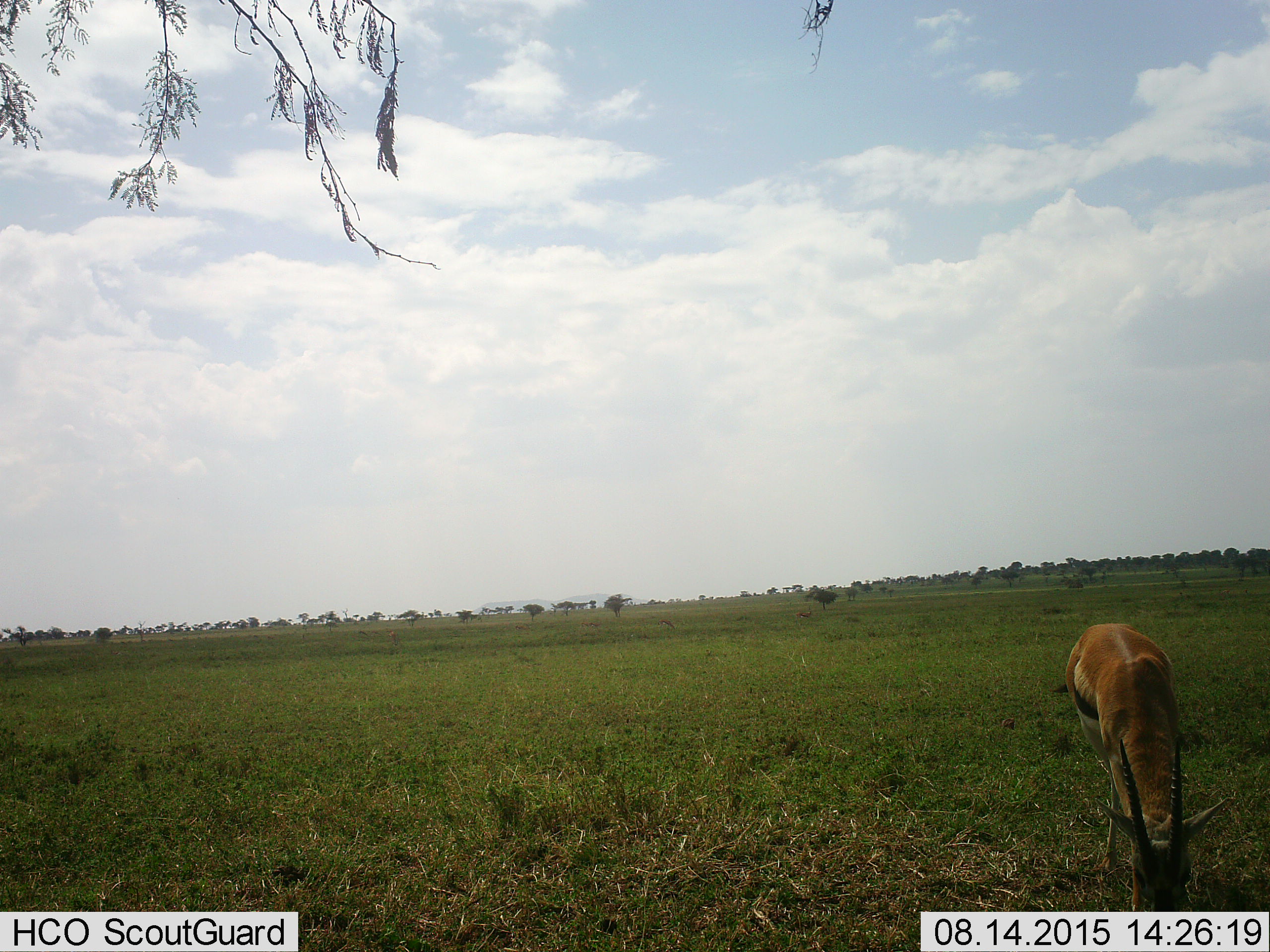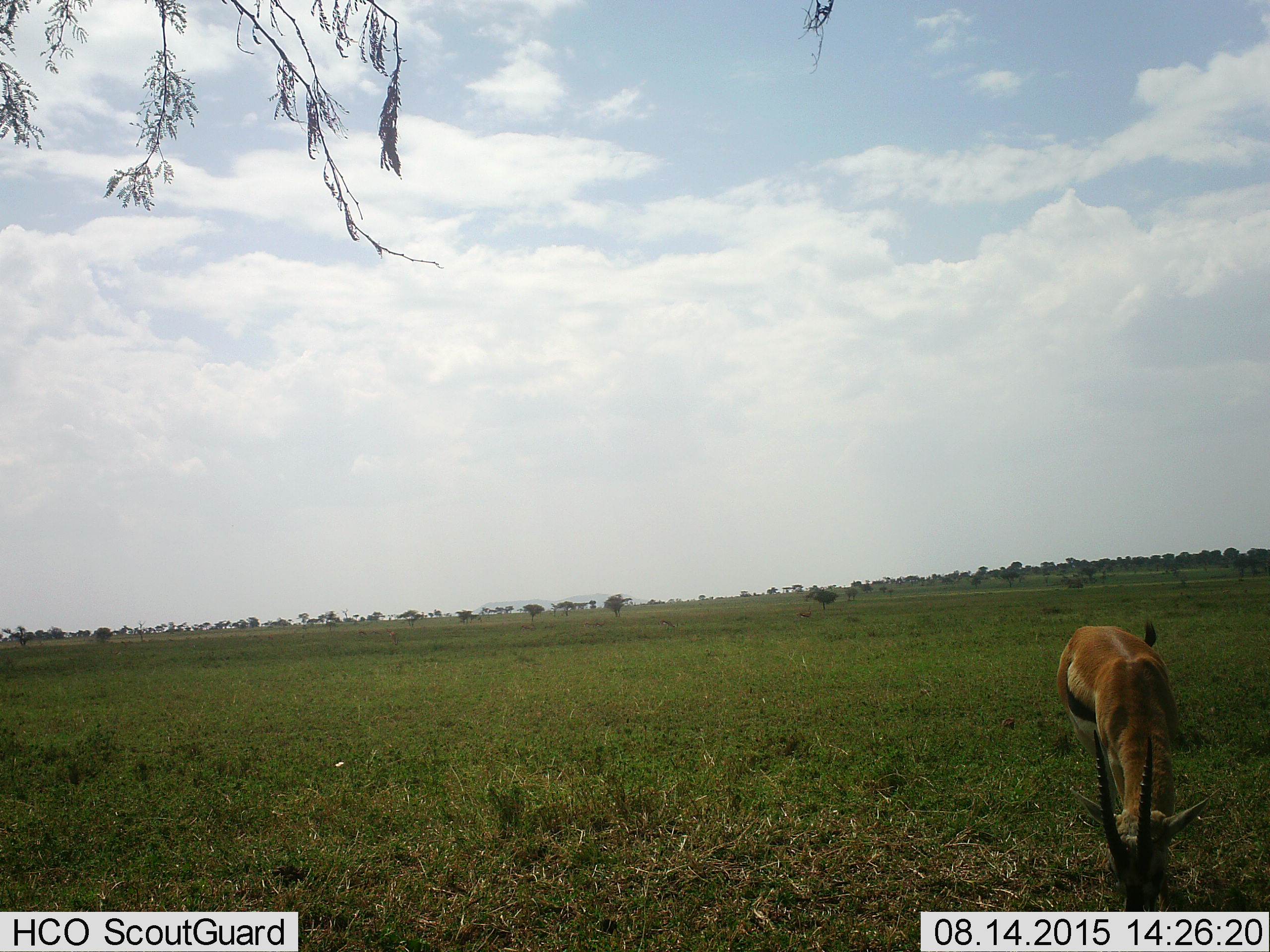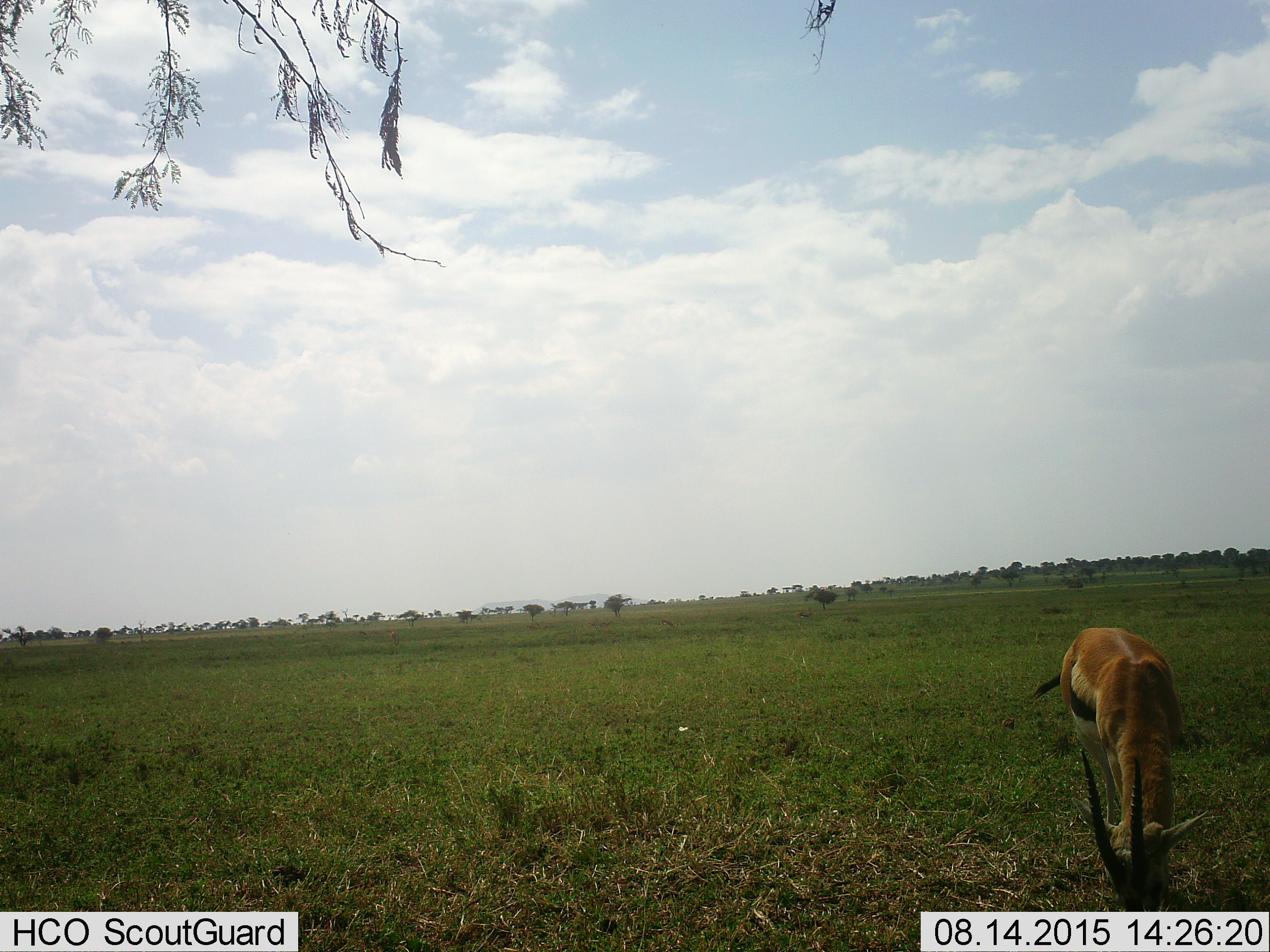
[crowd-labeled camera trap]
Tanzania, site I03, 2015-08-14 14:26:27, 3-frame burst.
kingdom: Animalia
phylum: Chordata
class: Mammalia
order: Artiodactyla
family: Bovidae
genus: Eudorcas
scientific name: Eudorcas thomsonii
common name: thomson's gazelle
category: gazellethomsons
Gazellethomsons (thomson's gazelle) (Eudorcas thomsonii), count 1. Behavior (volunteer vote fractions): standing 40%, resting 0%, moving 20%, interacting 0%. Young present (vote fraction): 0%. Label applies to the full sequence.